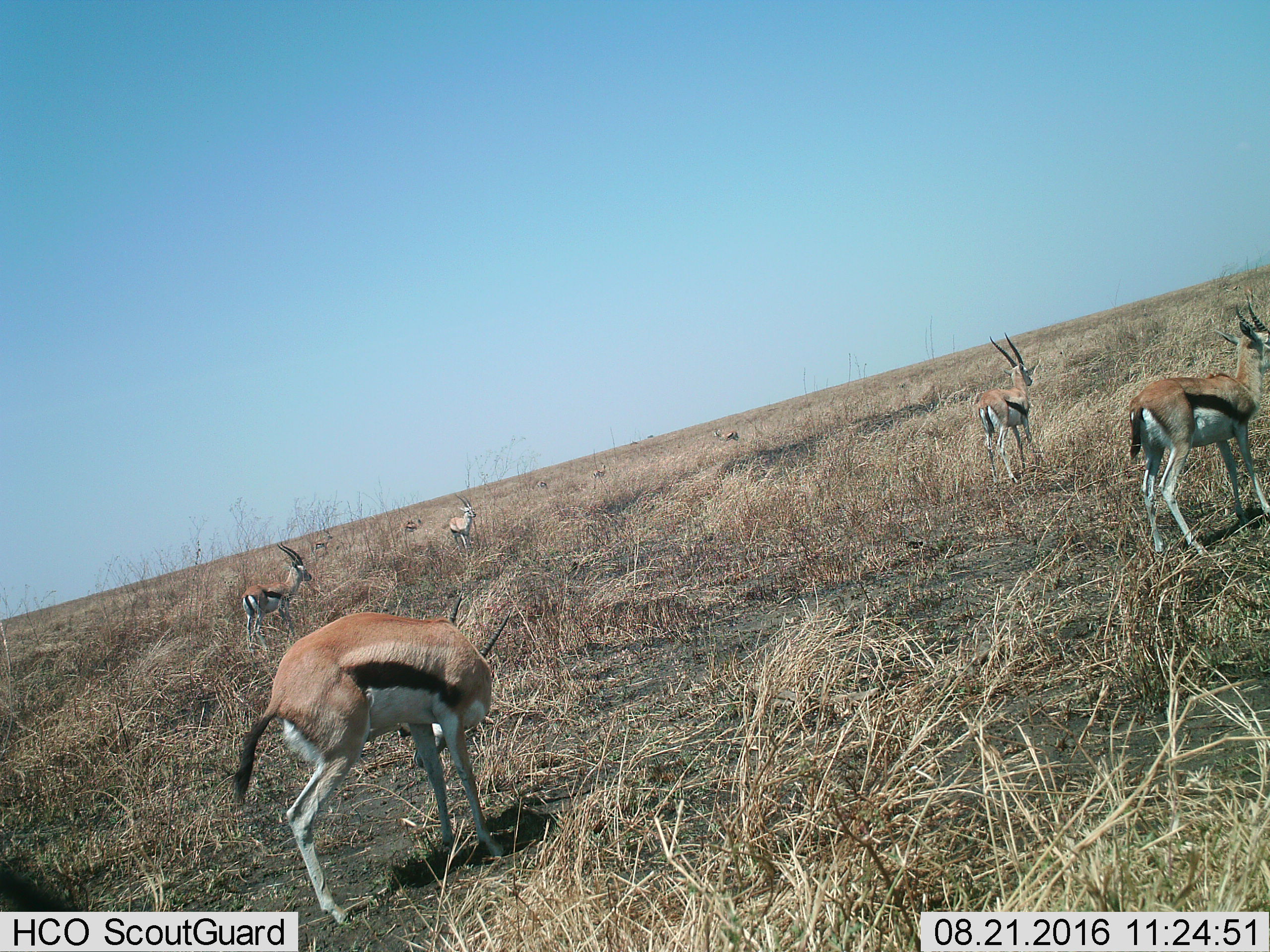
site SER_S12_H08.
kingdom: Animalia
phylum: Chordata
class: Mammalia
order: Artiodactyla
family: Bovidae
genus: Eudorcas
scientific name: Eudorcas thomsonii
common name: thomson's gazelle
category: gazellethomsons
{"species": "gazellethomsons (thomson's gazelle) (Eudorcas thomsonii)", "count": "9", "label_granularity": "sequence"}